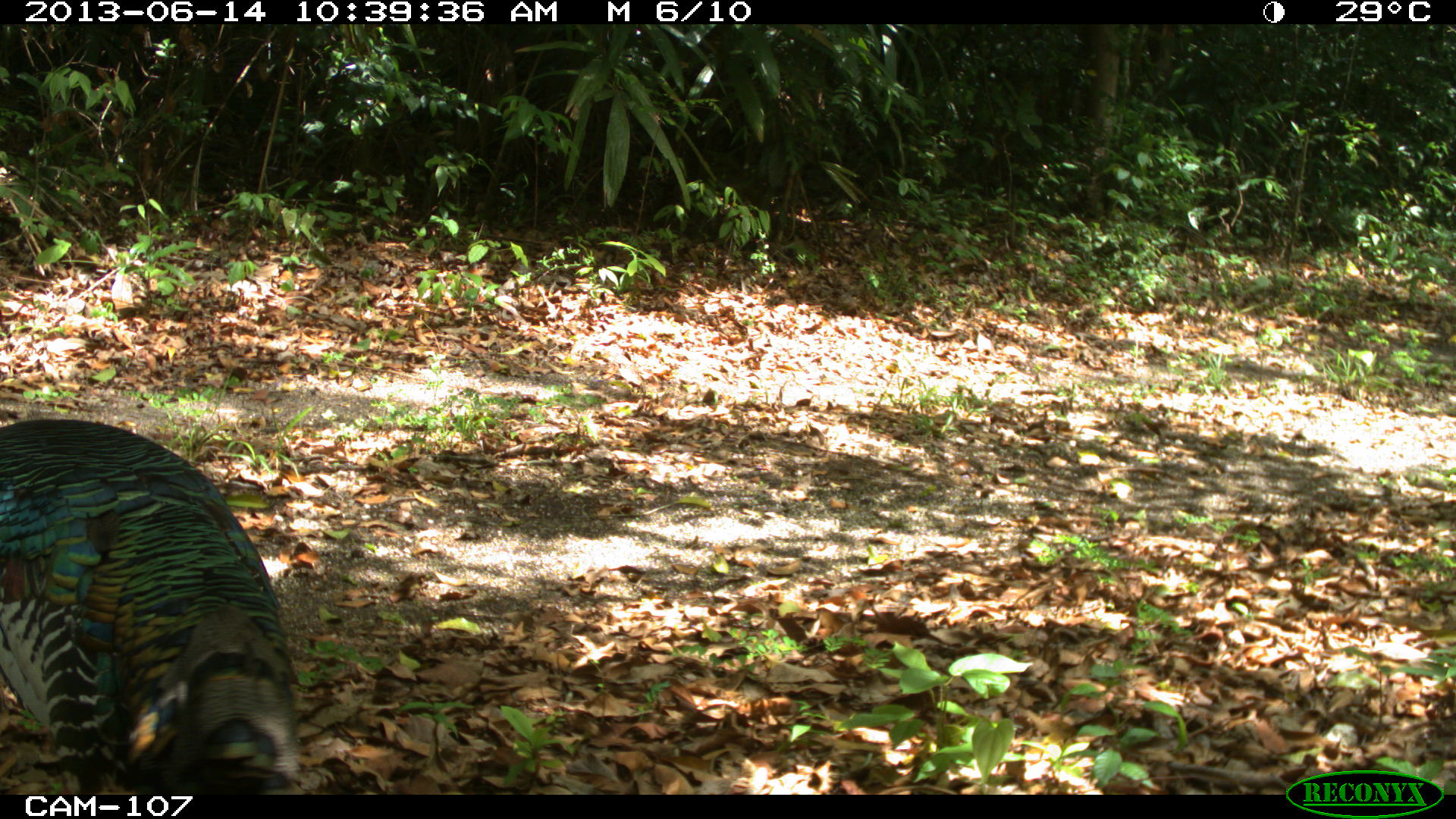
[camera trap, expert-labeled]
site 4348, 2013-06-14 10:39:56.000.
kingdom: Animalia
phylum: Chordata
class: Aves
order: Galliformes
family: Phasianidae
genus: Meleagris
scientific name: Meleagris ocellata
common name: ocellated turkey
Meleagris ocellata (ocellated turkey), count 2.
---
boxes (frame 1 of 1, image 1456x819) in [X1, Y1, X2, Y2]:
meleagris ocellata: [0, 415, 304, 794]